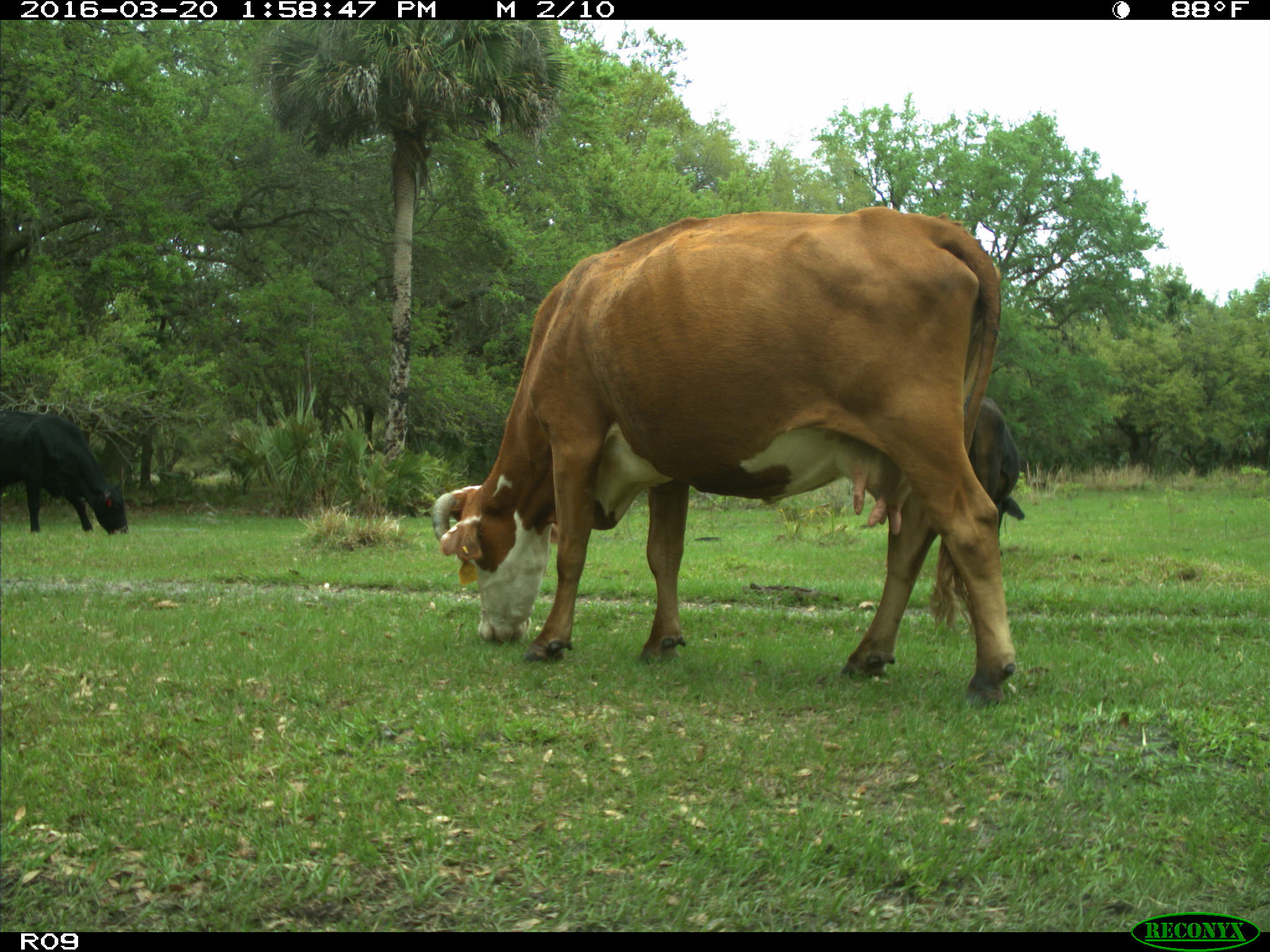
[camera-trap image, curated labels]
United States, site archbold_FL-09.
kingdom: Animalia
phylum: Chordata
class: Mammalia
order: Artiodactyla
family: Bovidae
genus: Bos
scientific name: Bos taurus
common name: domestic cow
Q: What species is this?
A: Bos taurus (domestic cow).